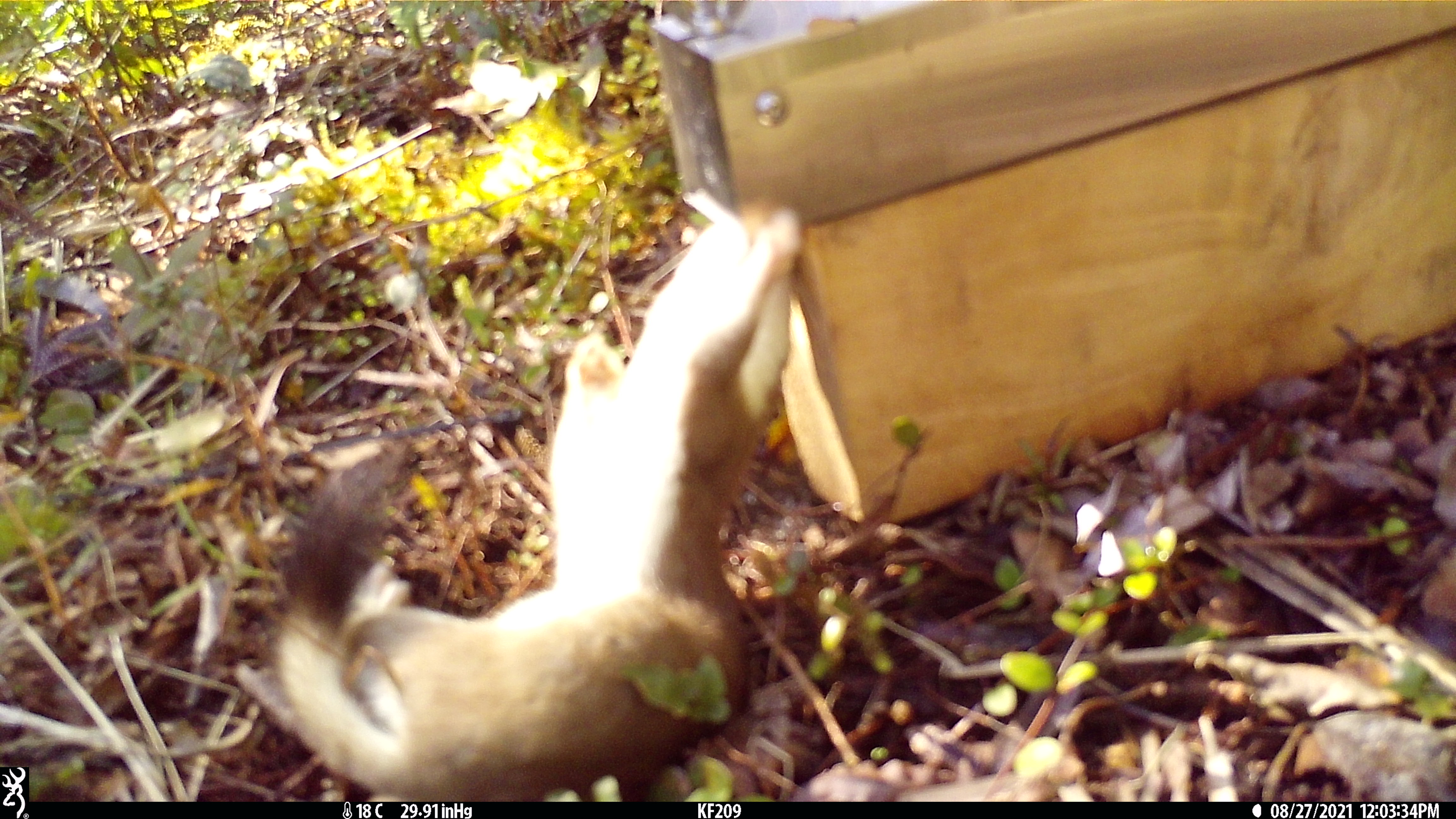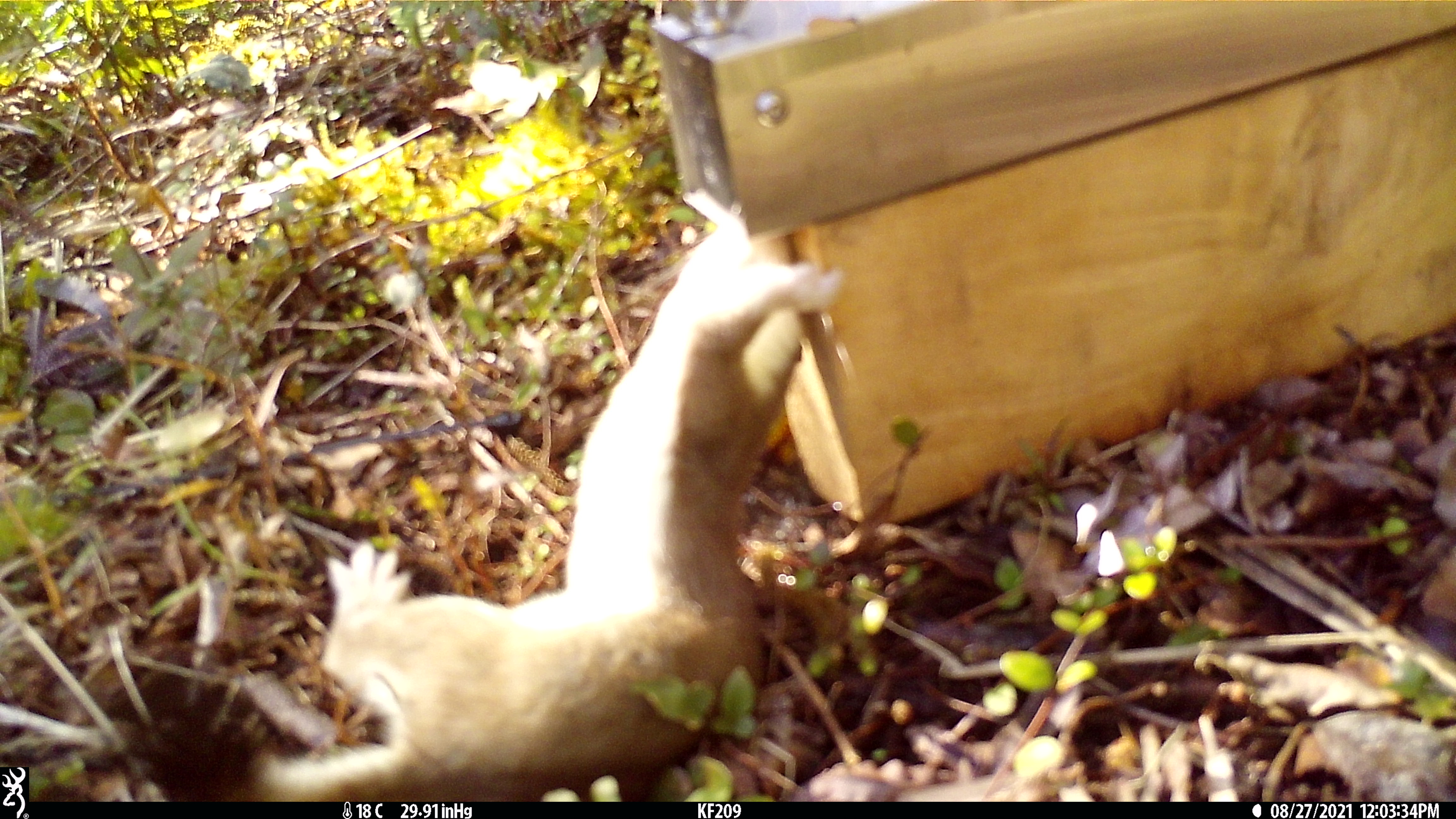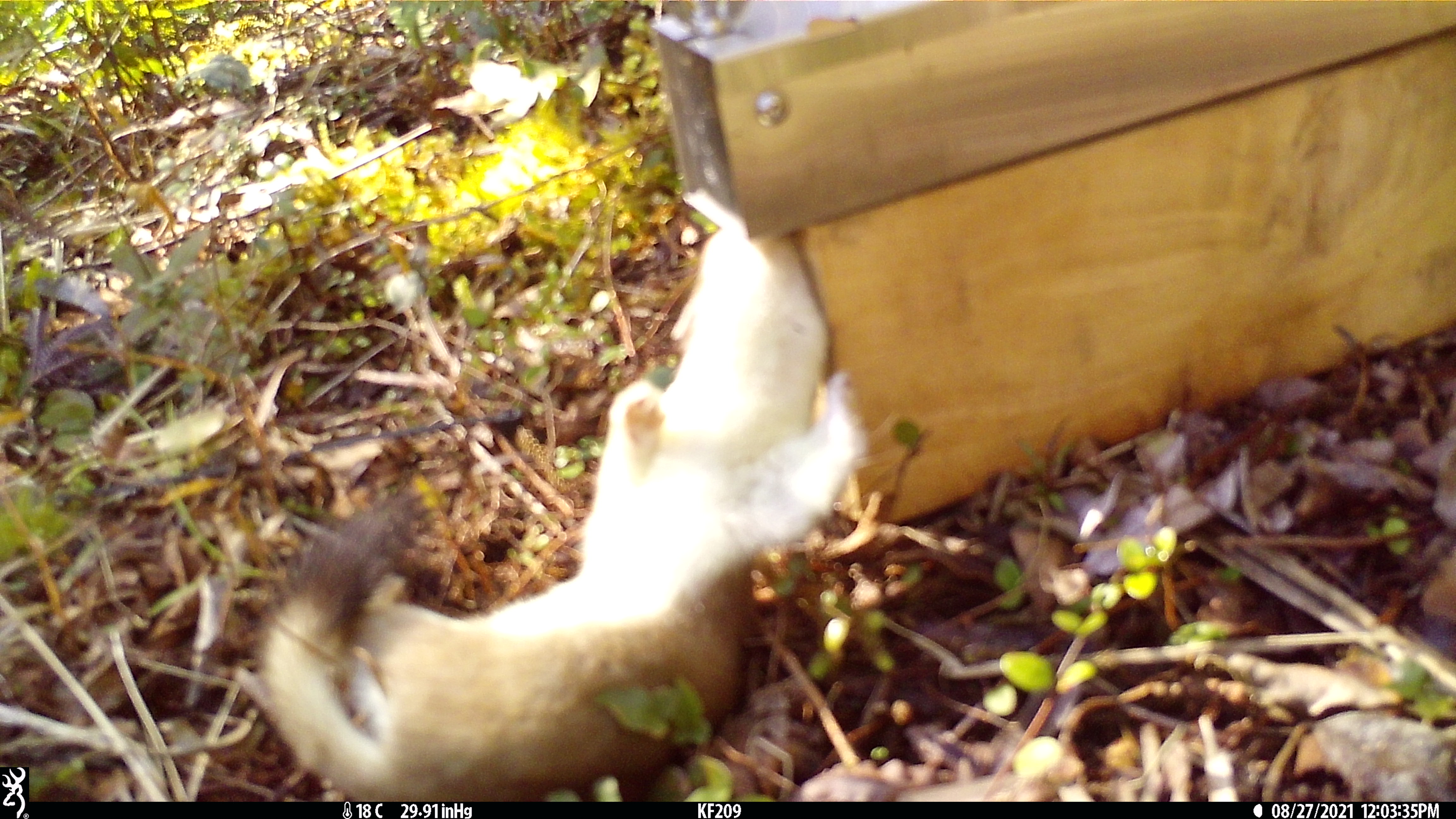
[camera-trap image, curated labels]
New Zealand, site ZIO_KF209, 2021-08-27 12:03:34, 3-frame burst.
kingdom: Animalia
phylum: Chordata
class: Mammalia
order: Carnivora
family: Mustelidae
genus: Mustela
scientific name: Mustela erminea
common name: stoat